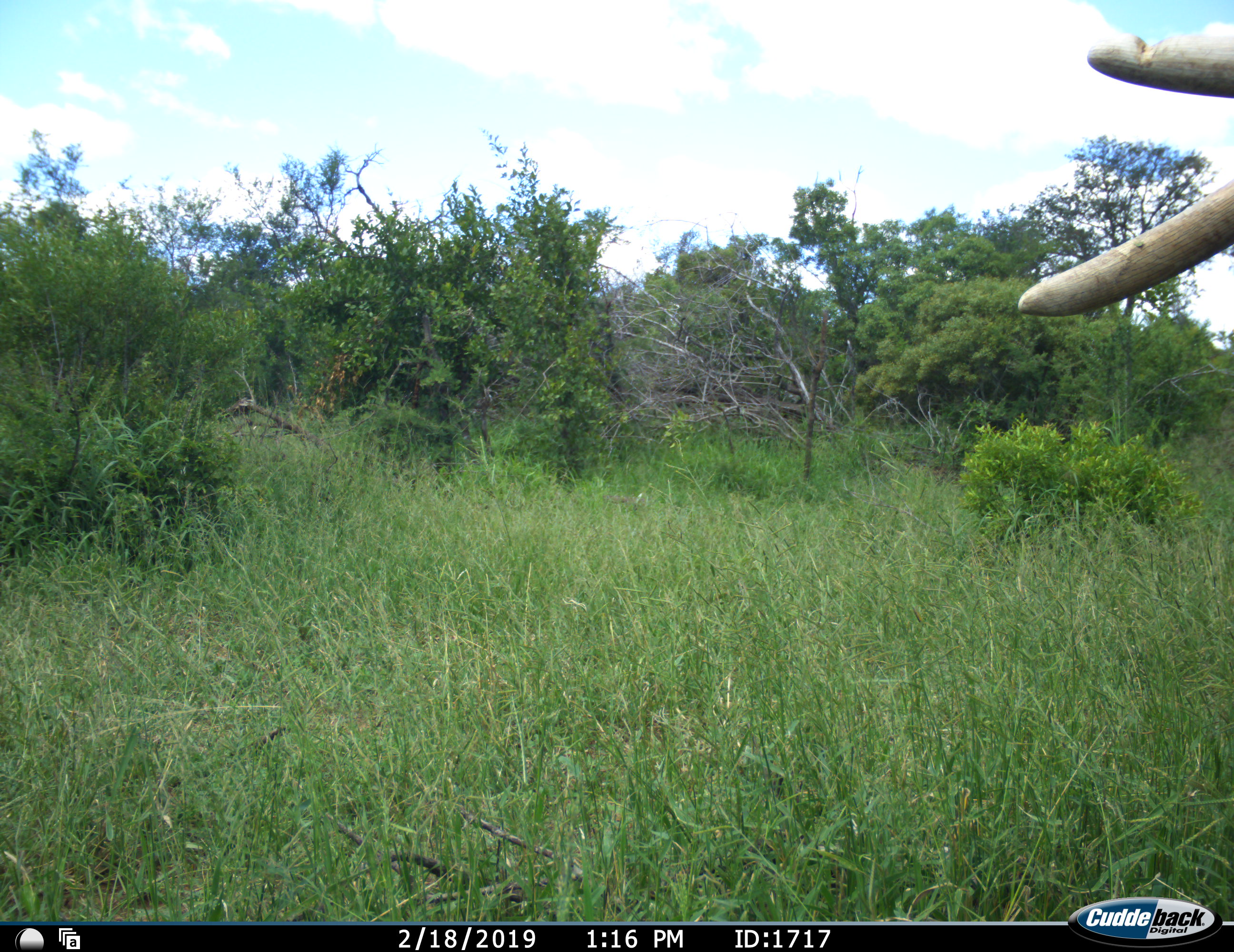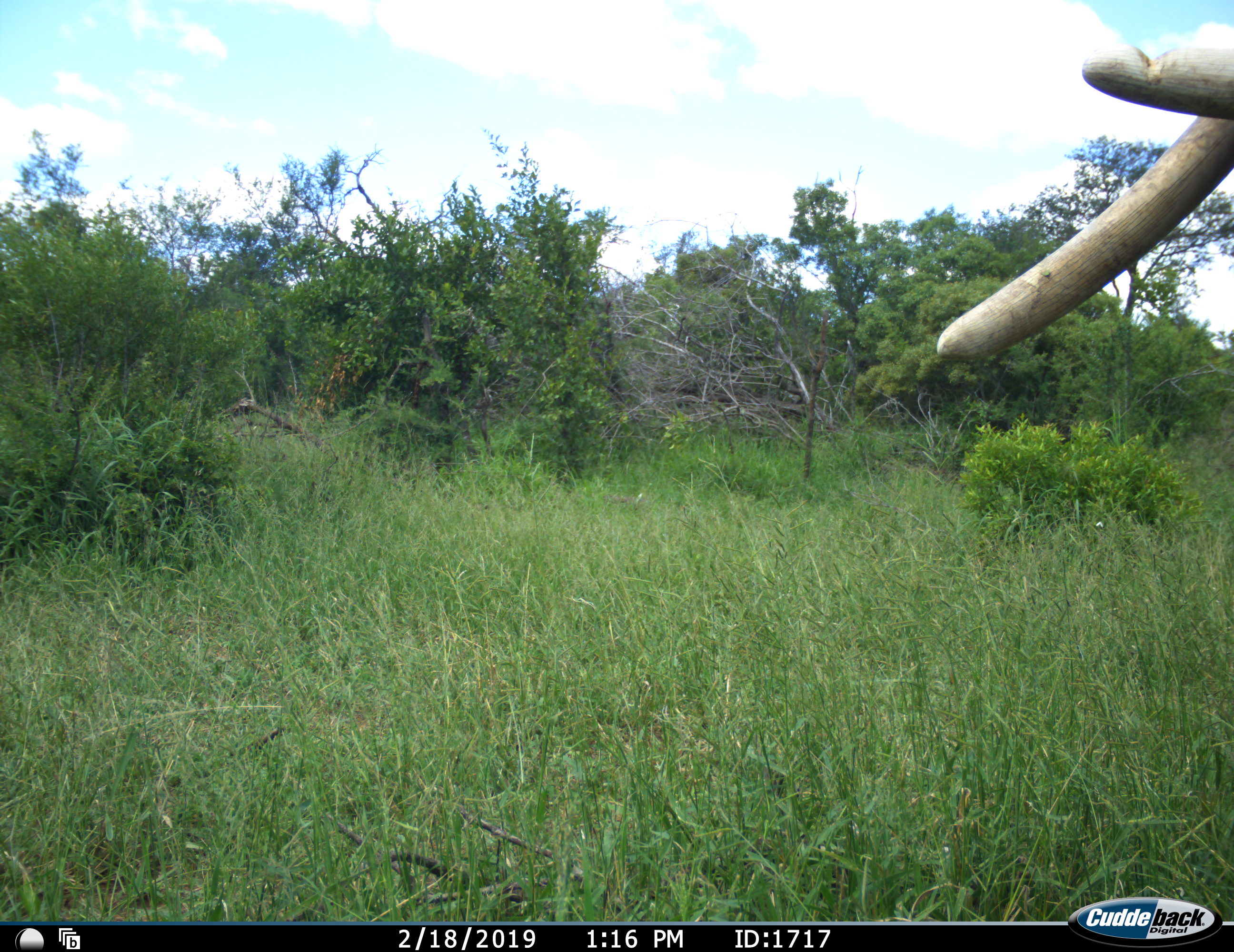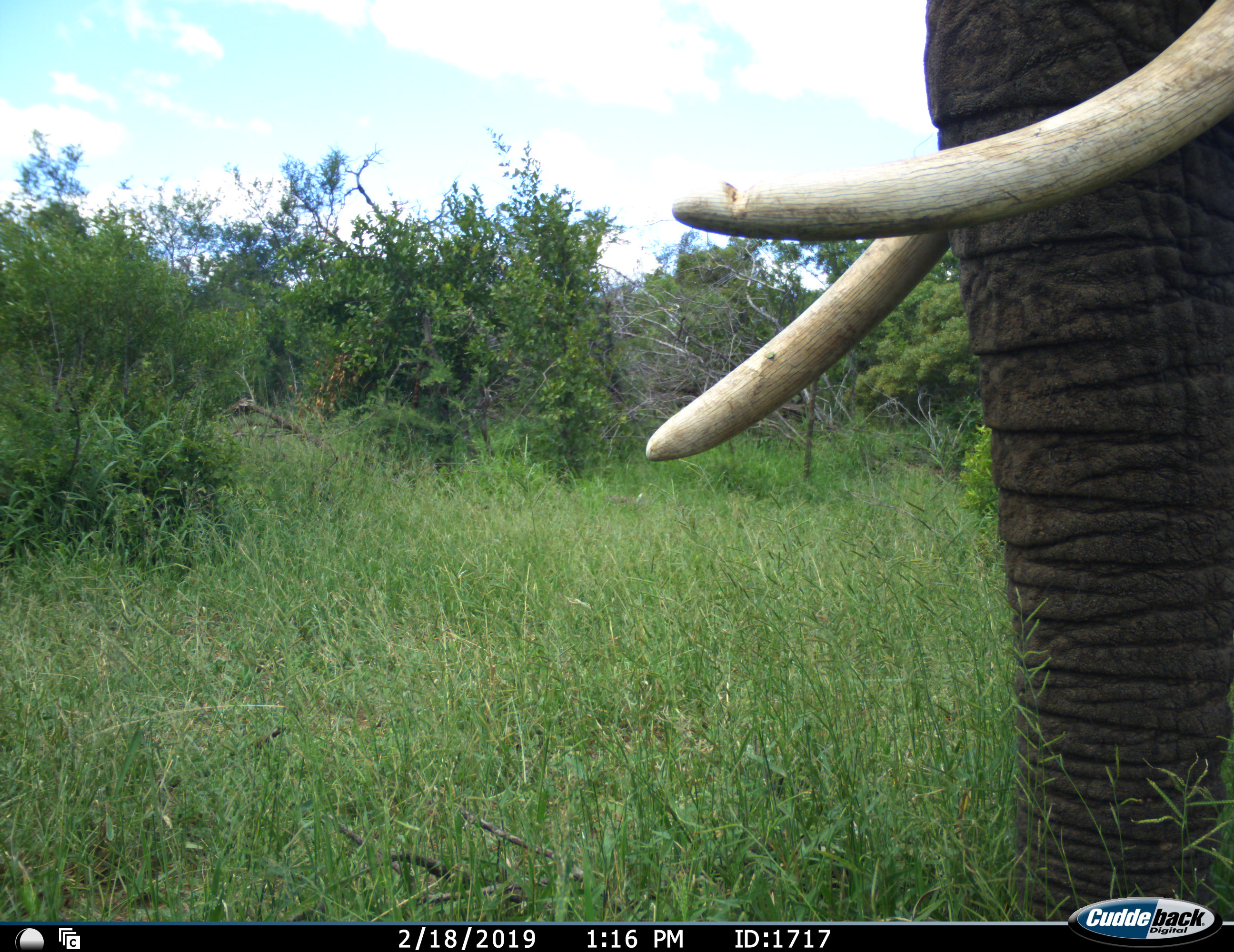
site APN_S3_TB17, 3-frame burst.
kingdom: Animalia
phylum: Chordata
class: Mammalia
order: Proboscidea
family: Elephantidae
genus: Loxodonta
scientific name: Loxodonta africana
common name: african bush elephant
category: elephant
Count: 1.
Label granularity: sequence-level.